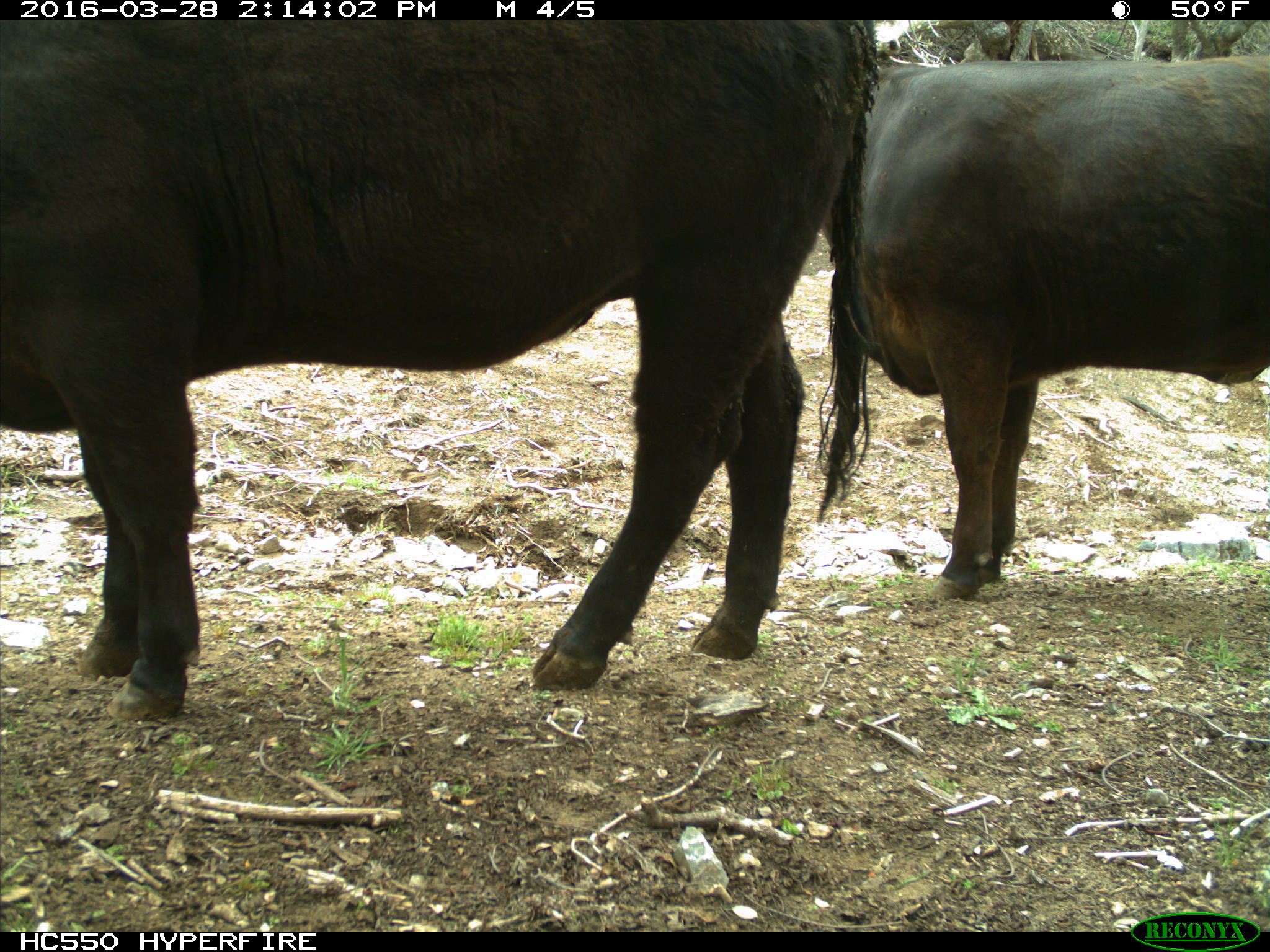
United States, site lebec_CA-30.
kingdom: Animalia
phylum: Chordata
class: Mammalia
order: Artiodactyla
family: Bovidae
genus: Bos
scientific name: Bos taurus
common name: domestic cow